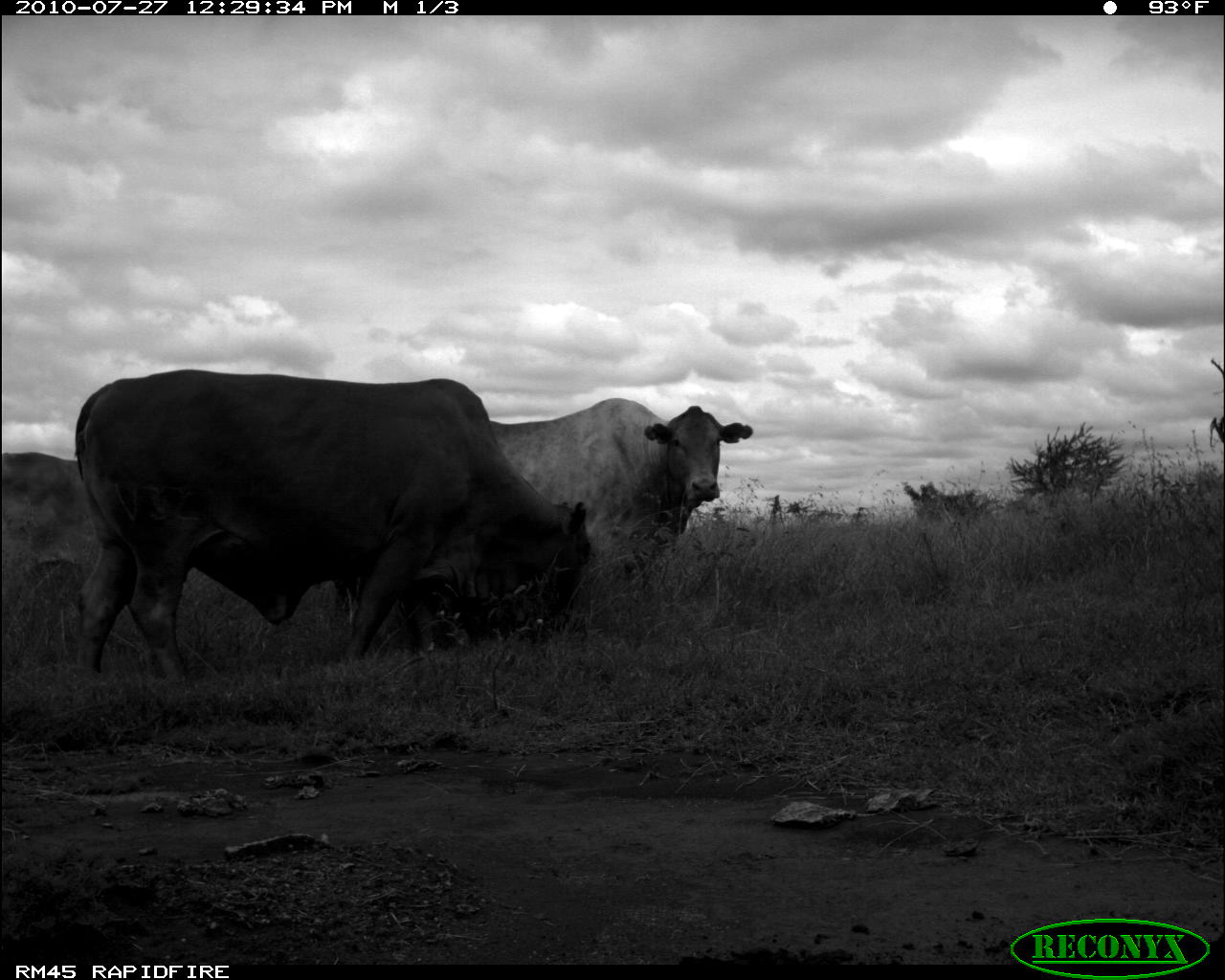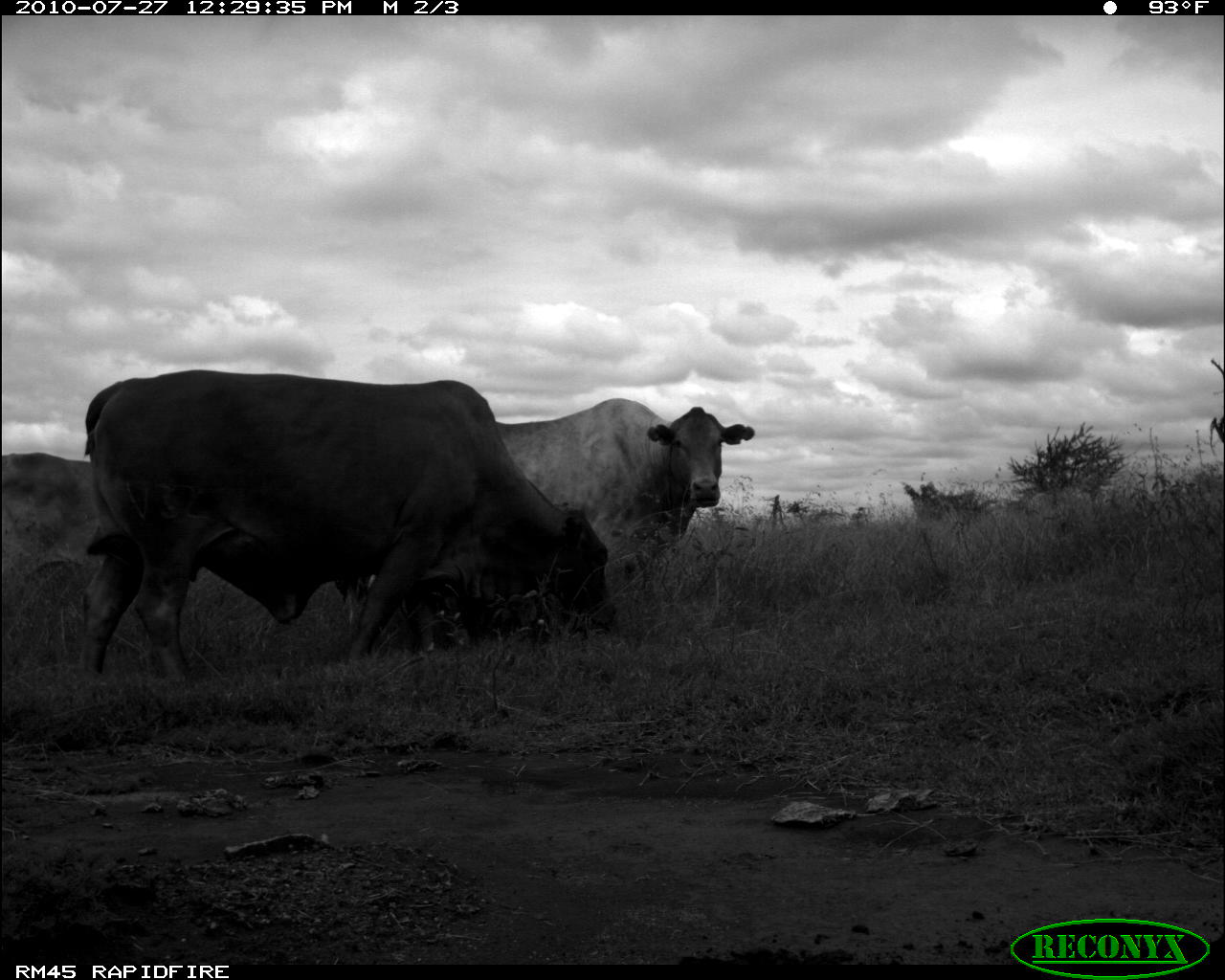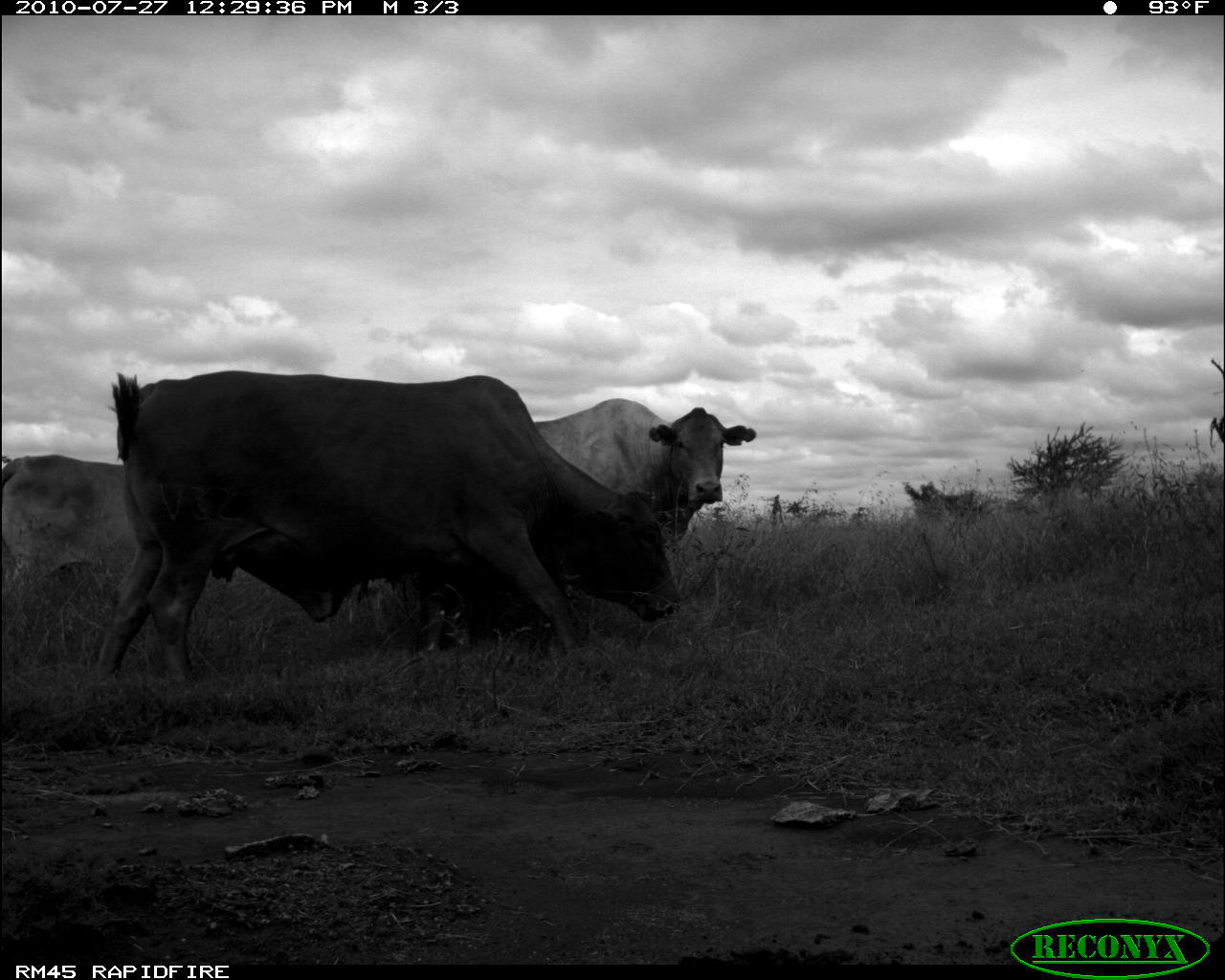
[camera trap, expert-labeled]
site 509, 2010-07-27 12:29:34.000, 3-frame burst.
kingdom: Animalia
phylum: Chordata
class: Mammalia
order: Artiodactyla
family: Bovidae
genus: Bos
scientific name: Bos taurus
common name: domestic cattle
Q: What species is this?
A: Bos taurus (domestic cattle).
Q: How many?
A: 1.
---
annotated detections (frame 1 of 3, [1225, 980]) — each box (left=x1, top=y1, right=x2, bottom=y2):
bos taurus: (left=71, top=369, right=595, bottom=677); (left=2, top=450, right=225, bottom=683); (left=487, top=399, right=754, bottom=587)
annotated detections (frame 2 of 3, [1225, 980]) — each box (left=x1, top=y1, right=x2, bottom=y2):
bos taurus: (left=80, top=369, right=614, bottom=681); (left=494, top=398, right=754, bottom=577)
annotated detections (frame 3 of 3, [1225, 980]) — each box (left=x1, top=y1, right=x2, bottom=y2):
bos taurus: (left=95, top=369, right=680, bottom=682); (left=535, top=395, right=759, bottom=604); (left=1, top=453, right=147, bottom=617)